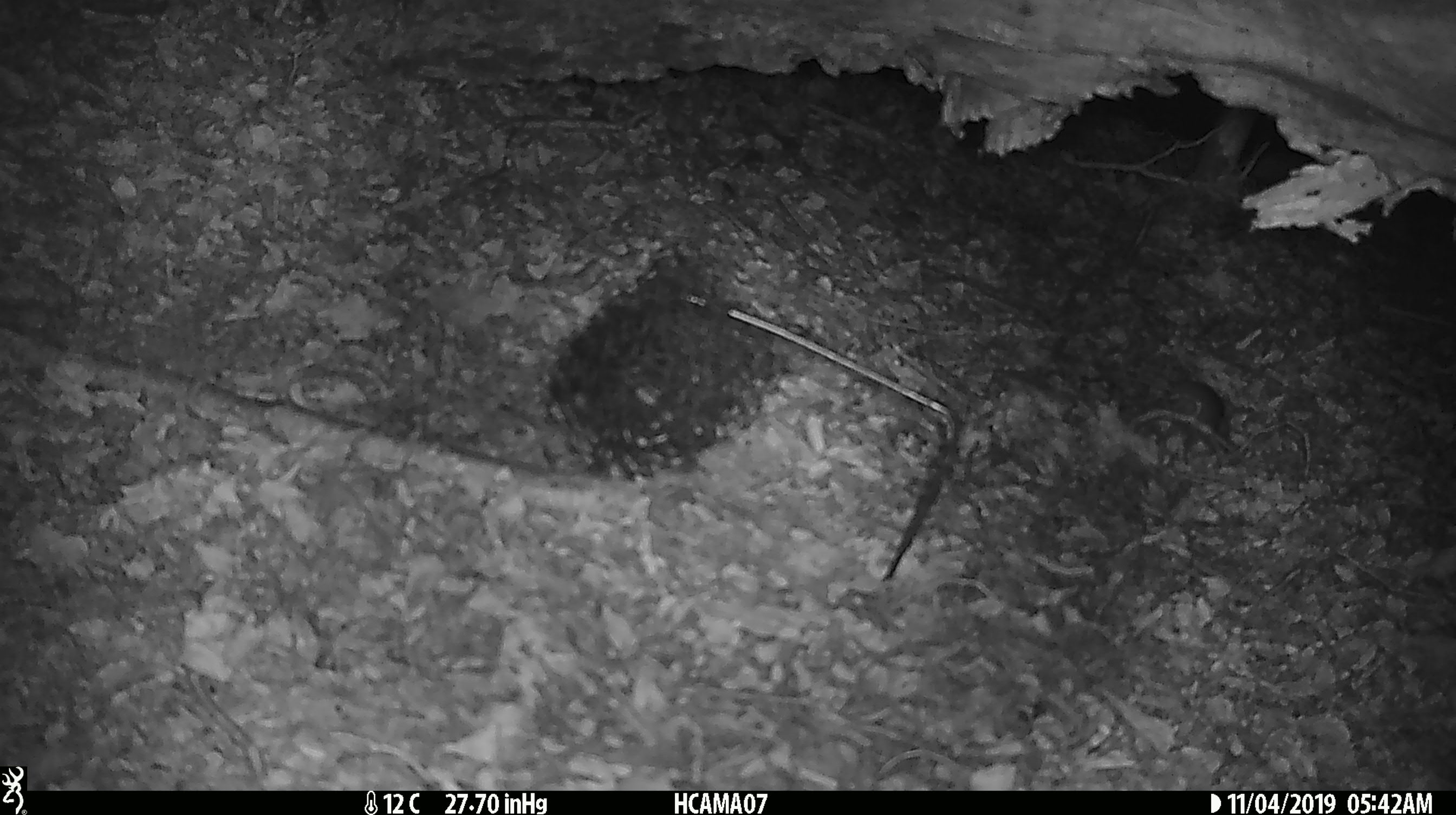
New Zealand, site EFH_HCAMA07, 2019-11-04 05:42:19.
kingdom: Animalia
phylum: Chordata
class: Mammalia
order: Rodentia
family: Muridae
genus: Mus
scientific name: Mus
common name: mouse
Mouse (Mus).